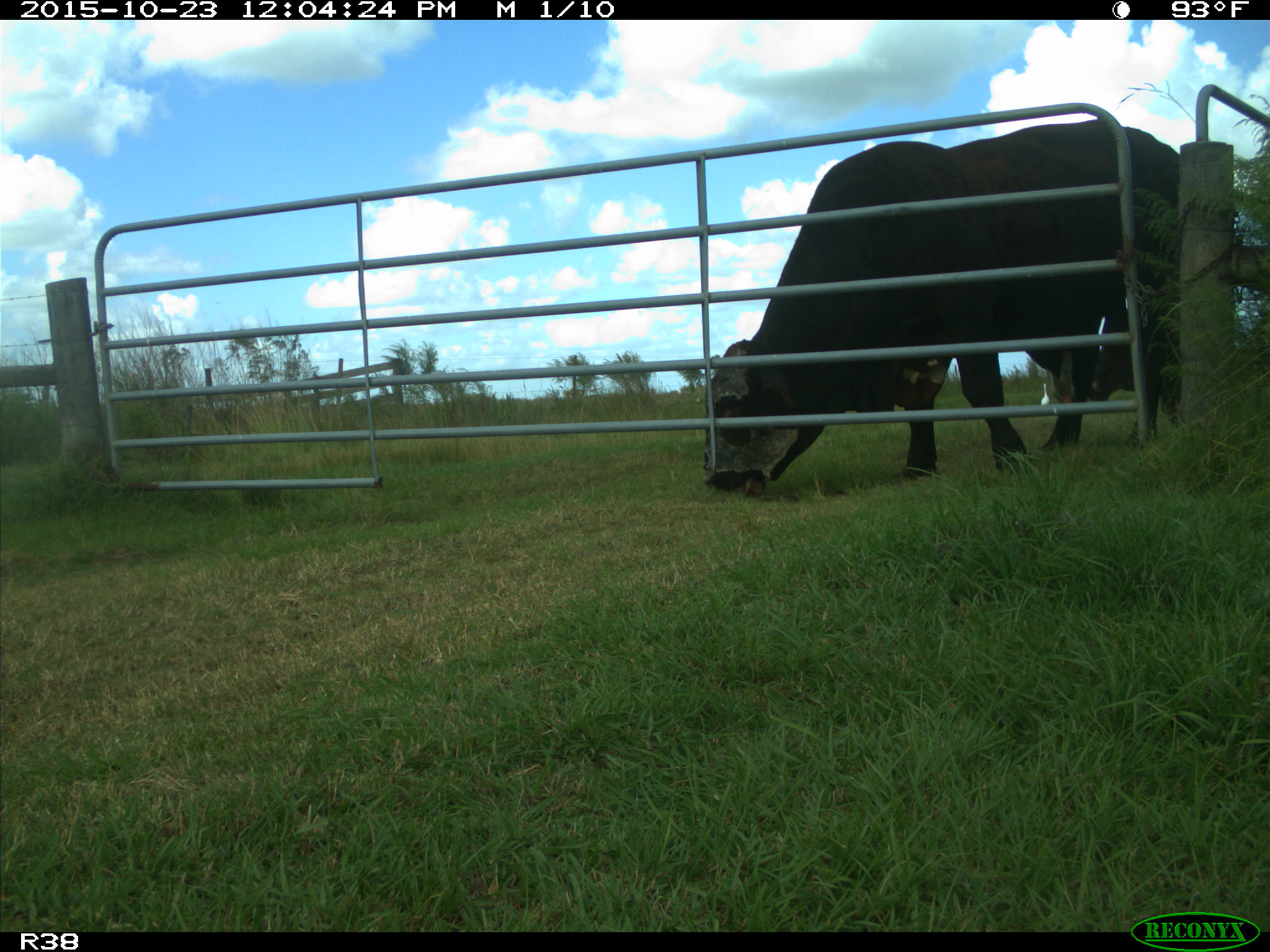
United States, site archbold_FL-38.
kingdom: Animalia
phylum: Chordata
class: Mammalia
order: Artiodactyla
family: Bovidae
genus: Bos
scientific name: Bos taurus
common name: domestic cow